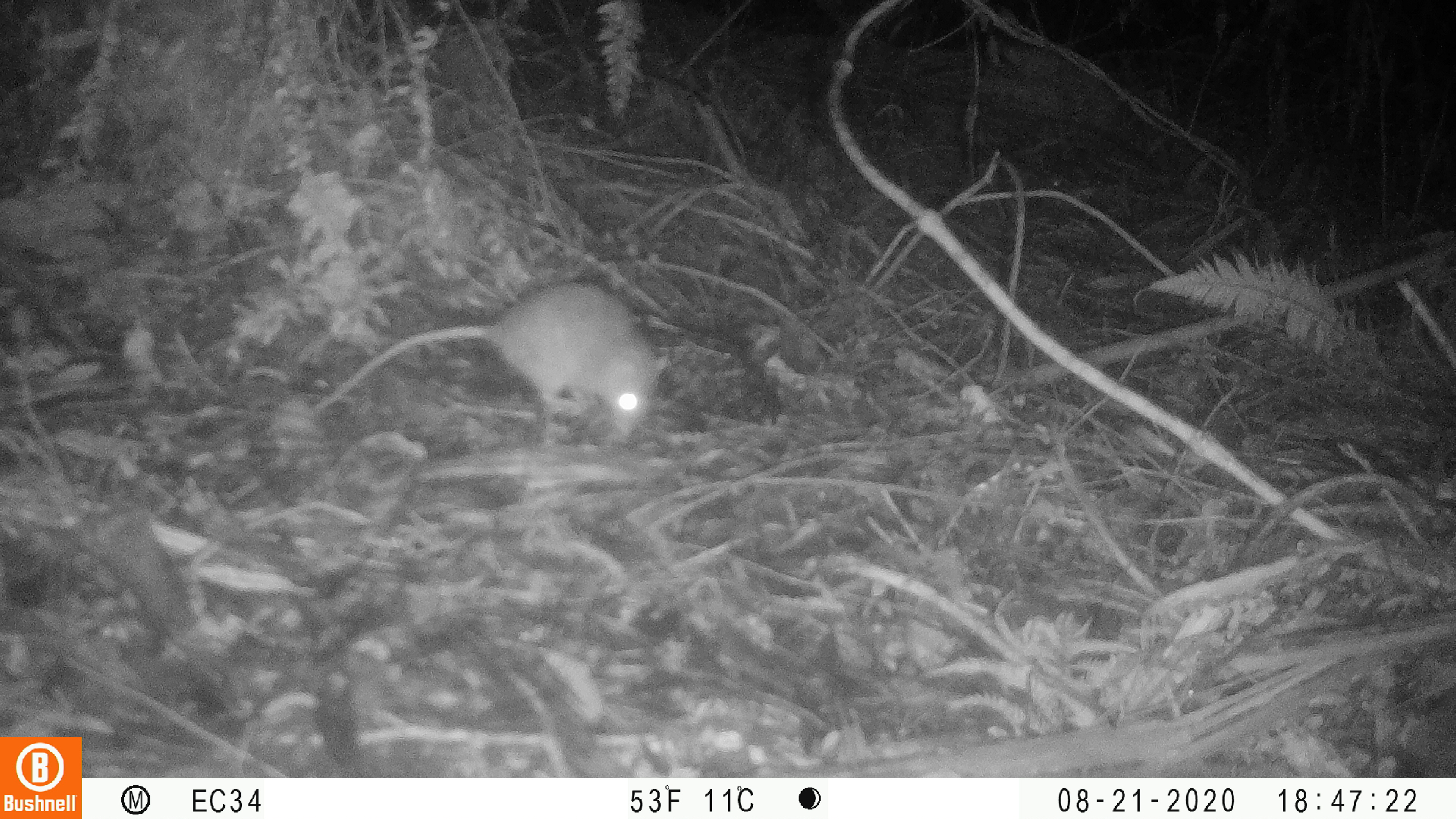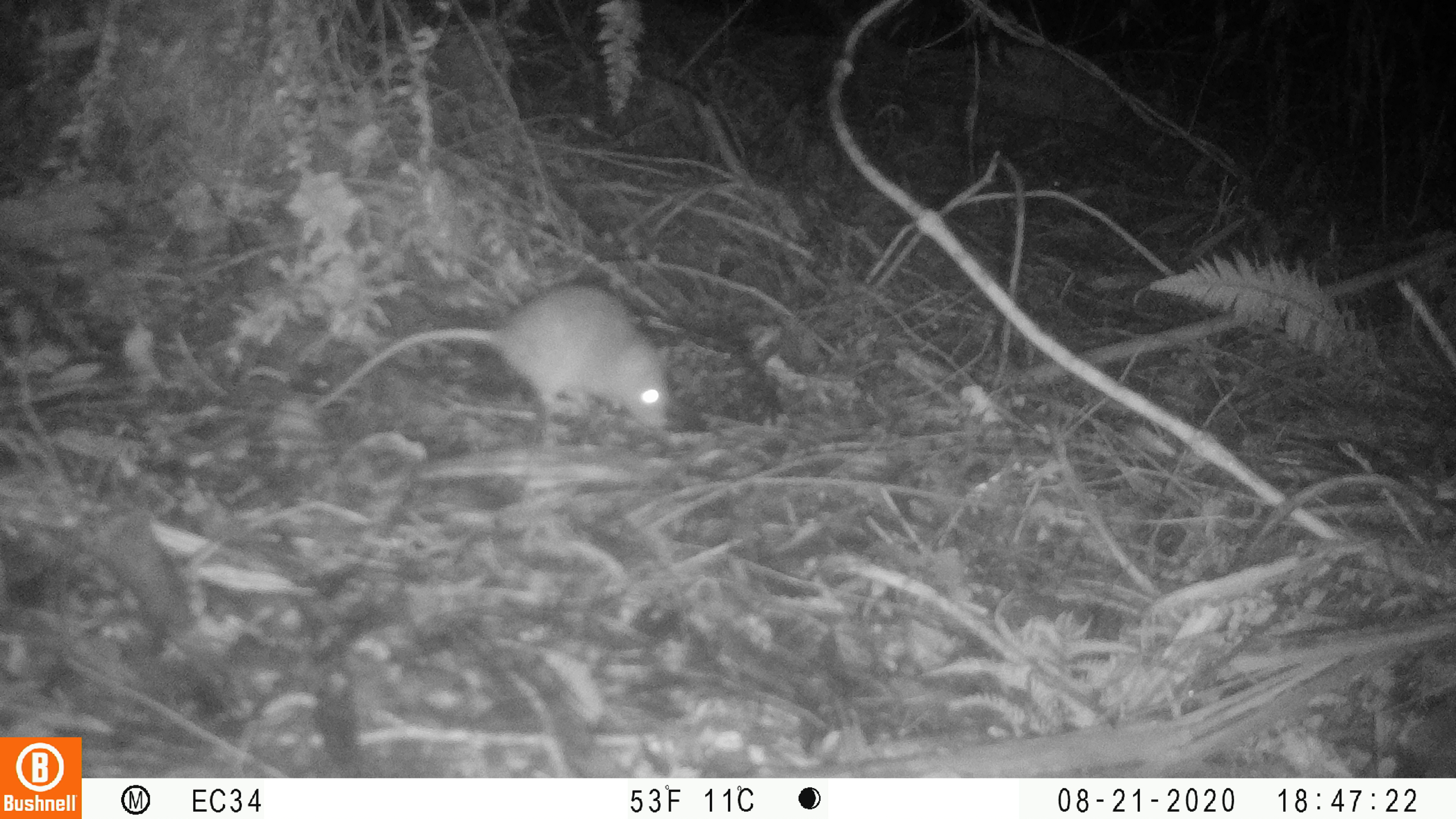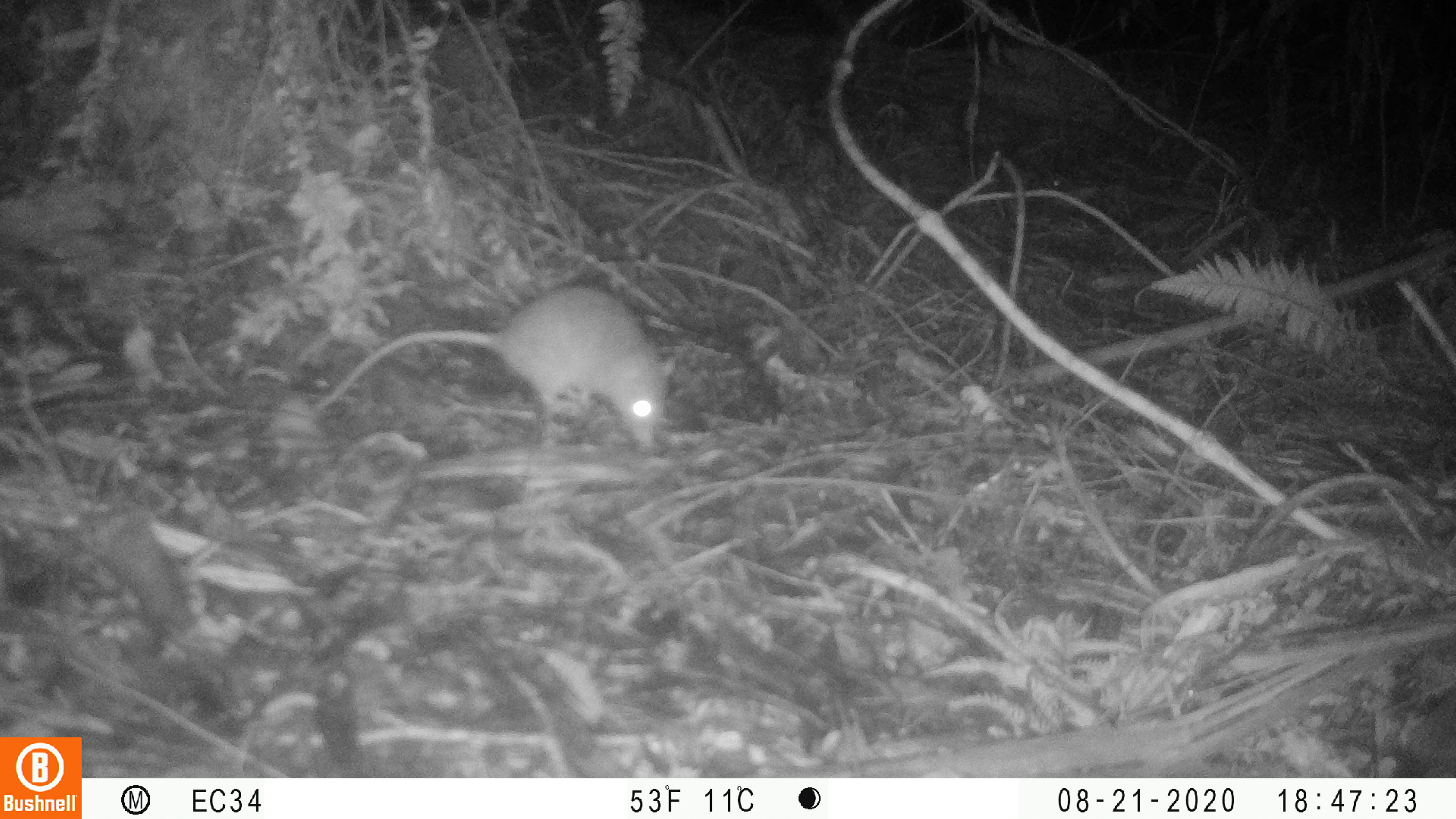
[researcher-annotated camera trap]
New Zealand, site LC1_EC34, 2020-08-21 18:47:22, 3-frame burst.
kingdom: Animalia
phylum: Chordata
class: Mammalia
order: Rodentia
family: Muridae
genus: Rattus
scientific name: Rattus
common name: rat